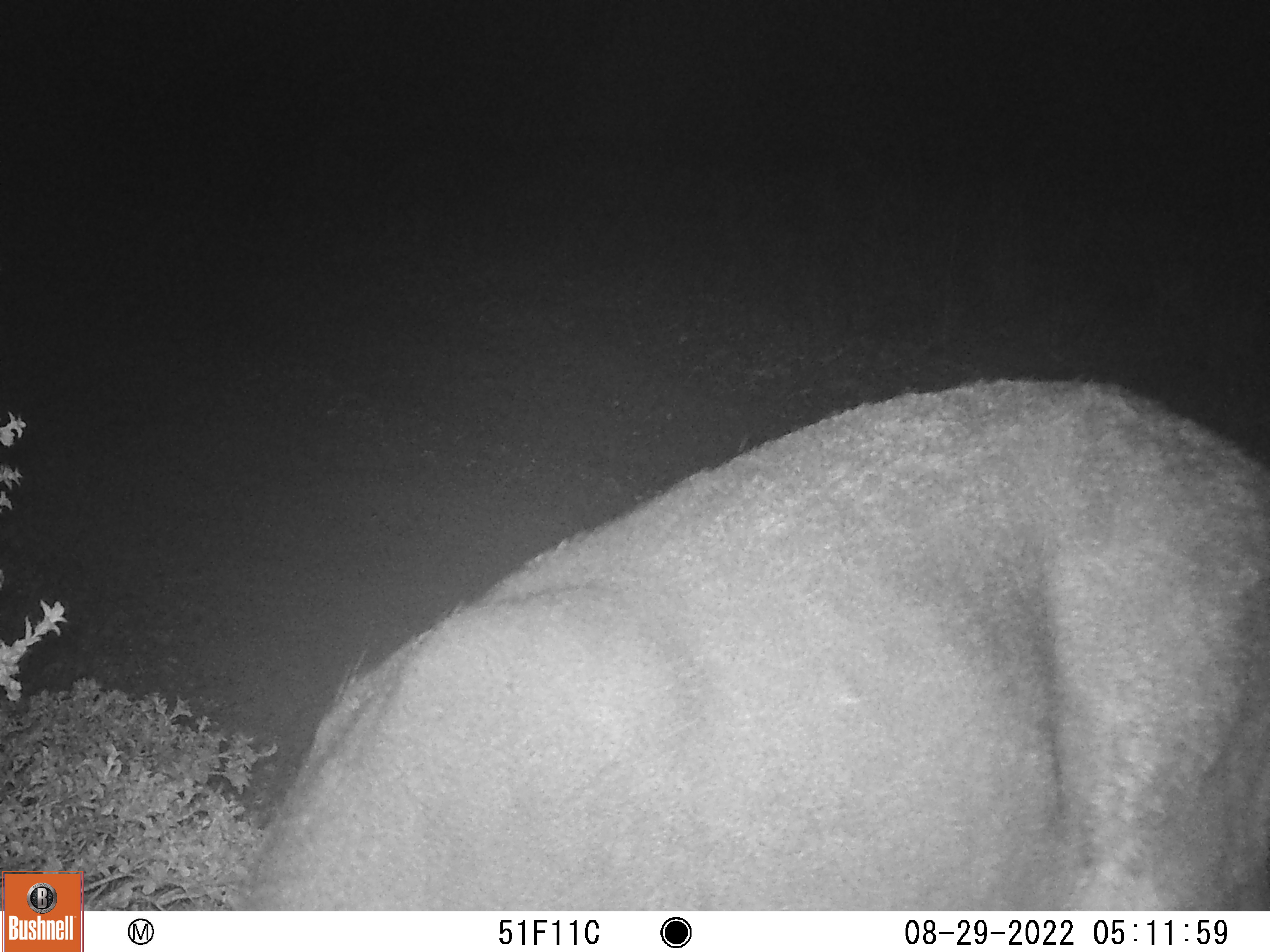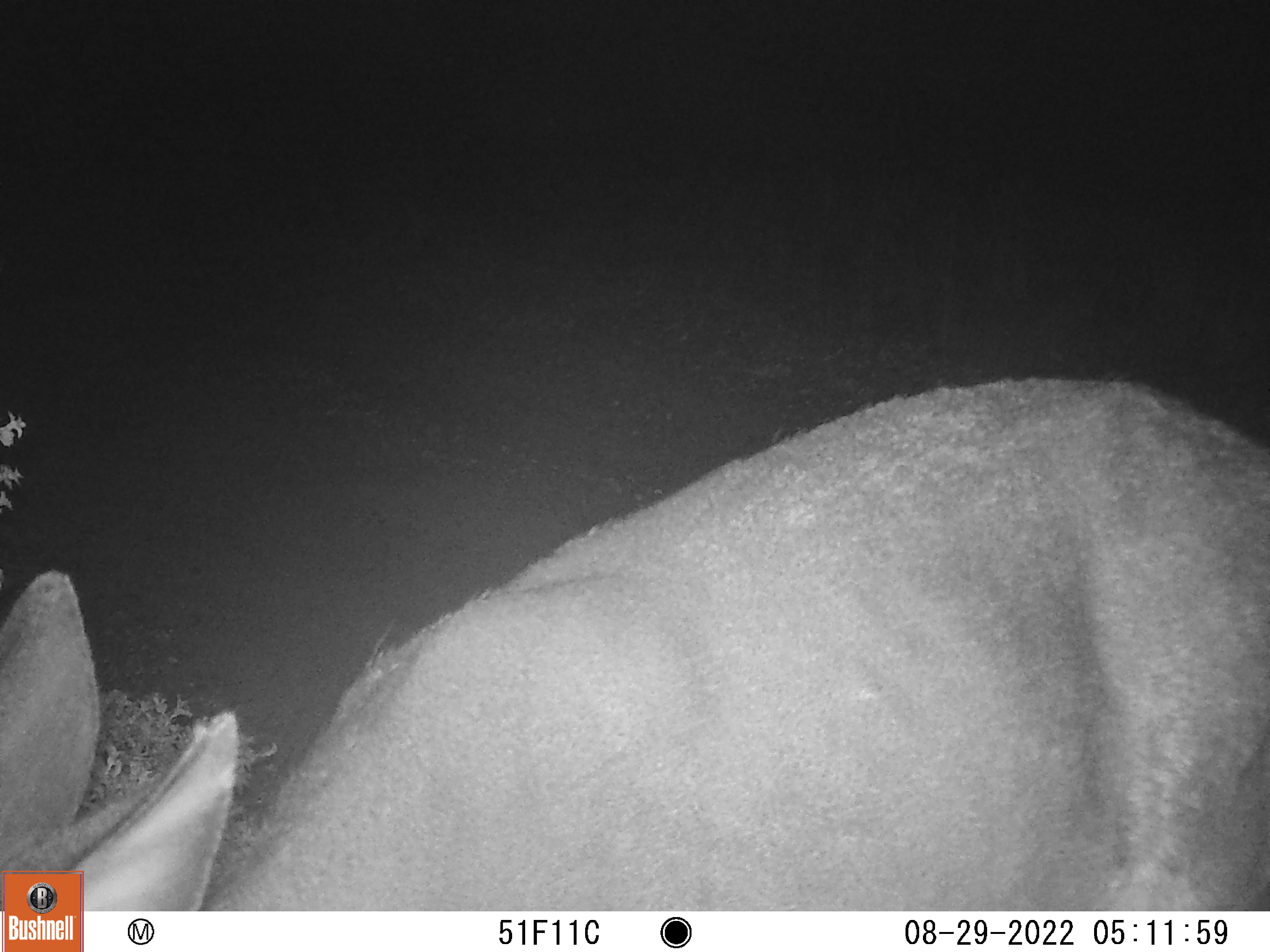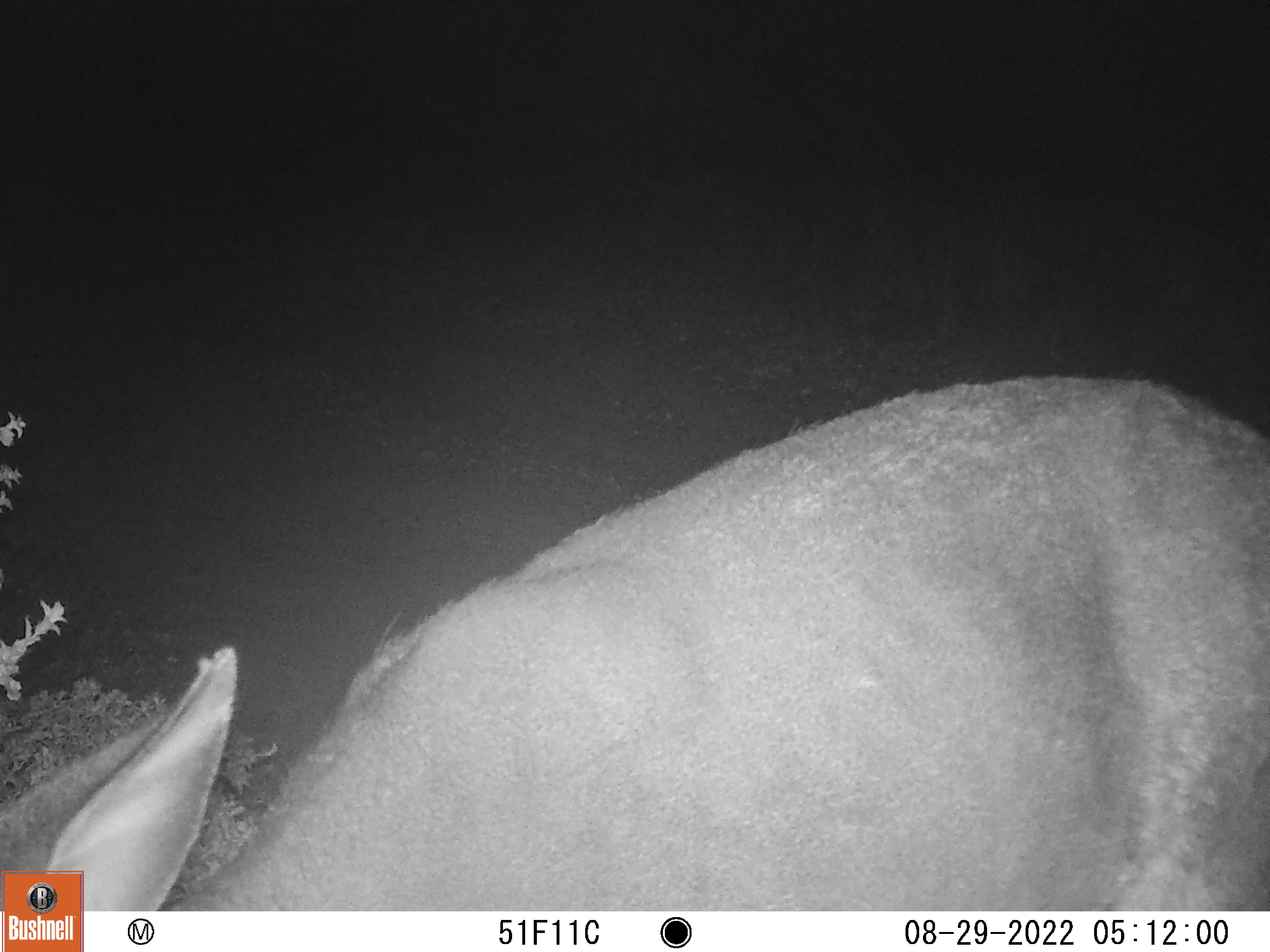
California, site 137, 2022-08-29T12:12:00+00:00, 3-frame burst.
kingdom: Animalia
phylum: Chordata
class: Mammalia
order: Artiodactyla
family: Cervidae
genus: Odocoileus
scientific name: Odocoileus hemionus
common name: mule deer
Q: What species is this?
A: Mule deer (Odocoileus hemionus).